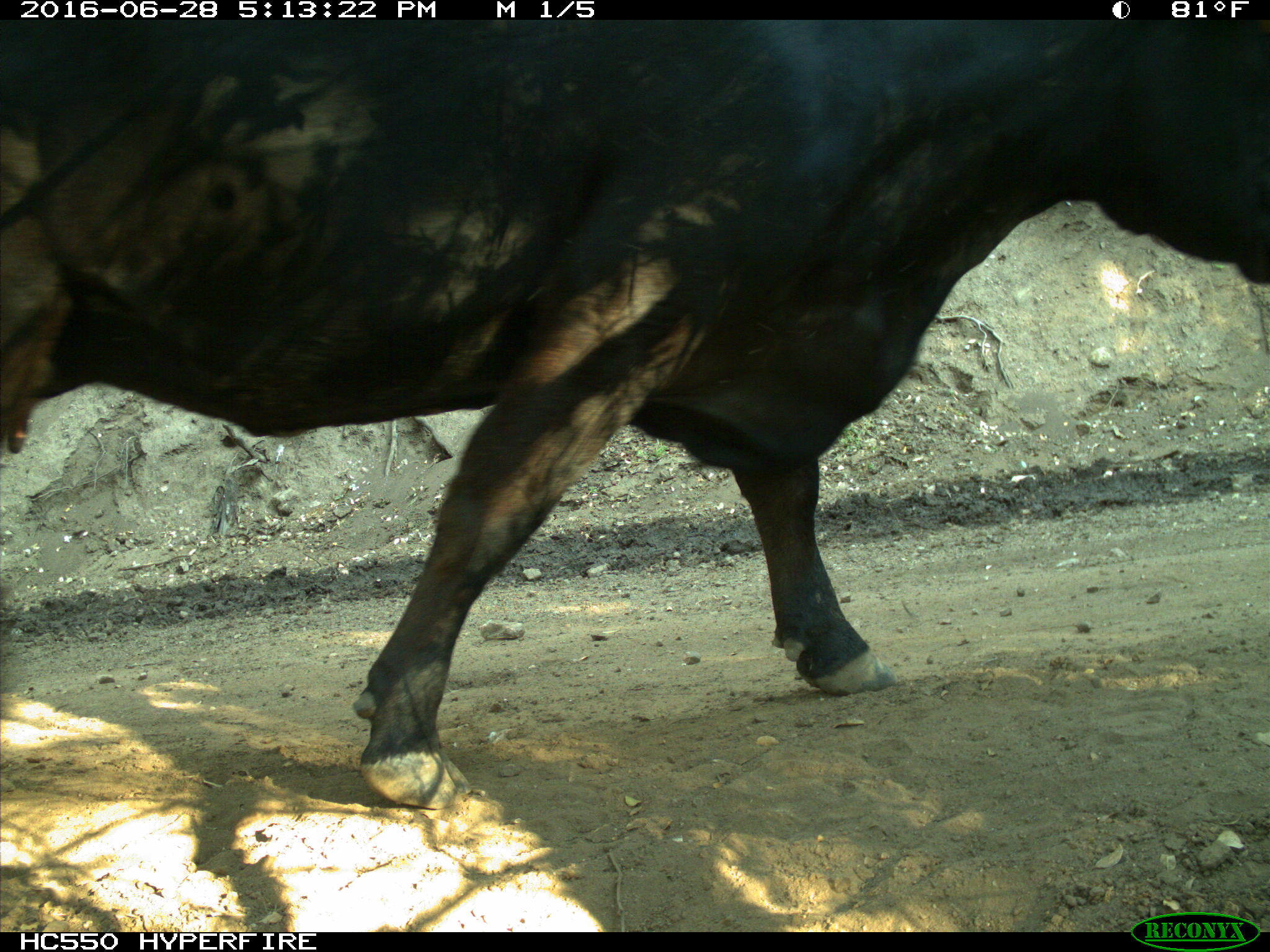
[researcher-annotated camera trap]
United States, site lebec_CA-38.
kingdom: Animalia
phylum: Chordata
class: Mammalia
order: Artiodactyla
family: Bovidae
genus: Bos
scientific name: Bos taurus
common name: domestic cow